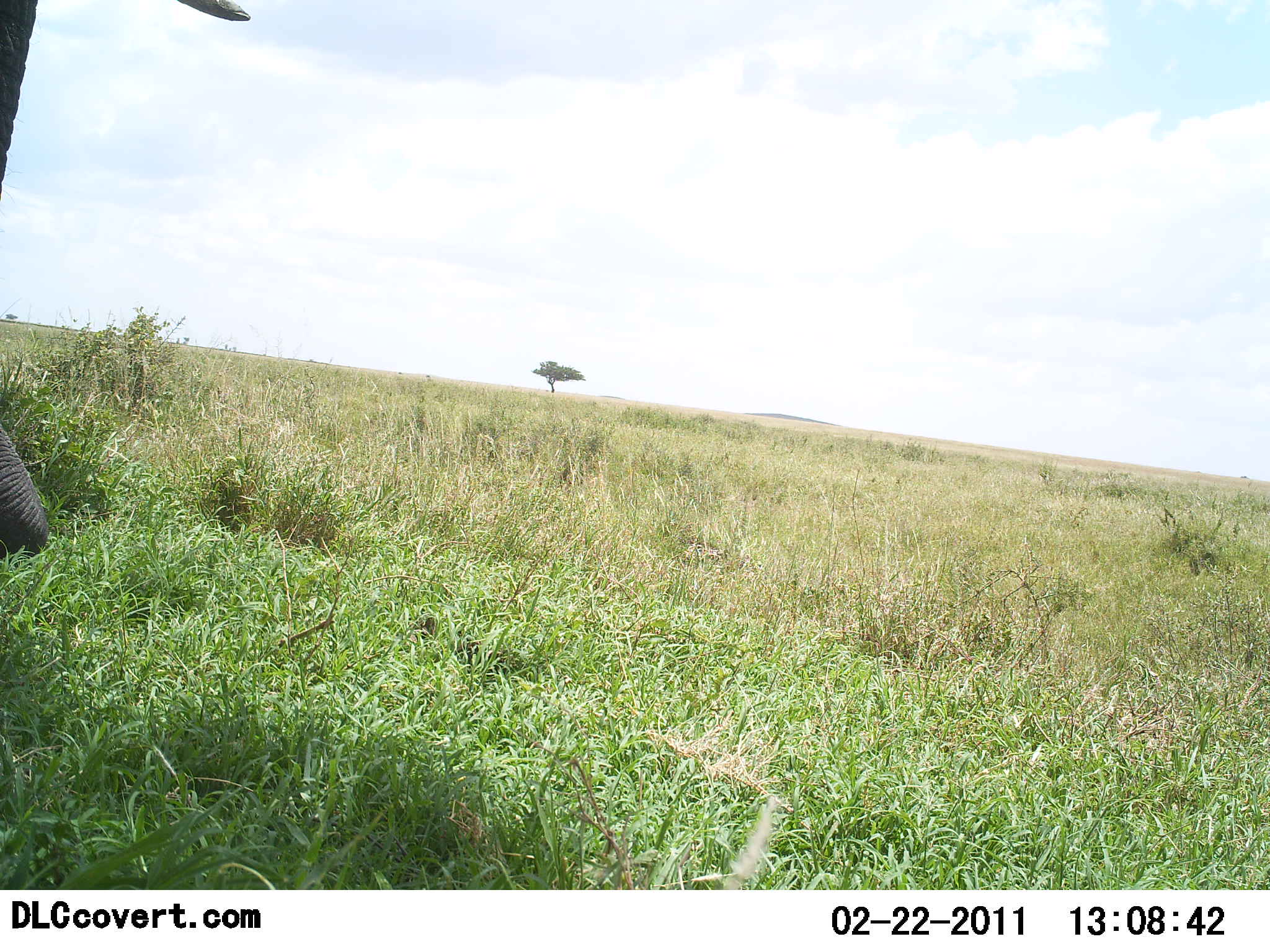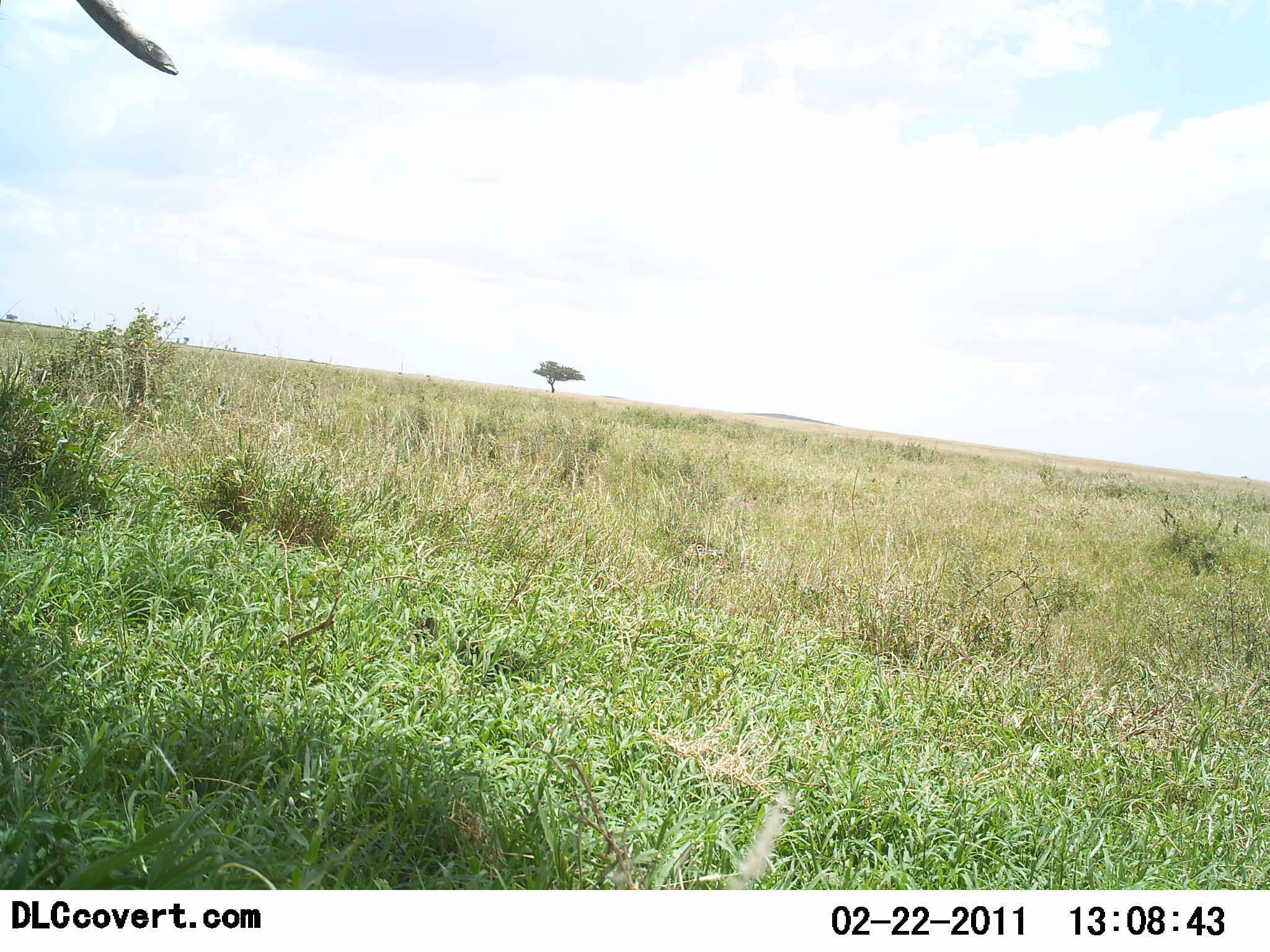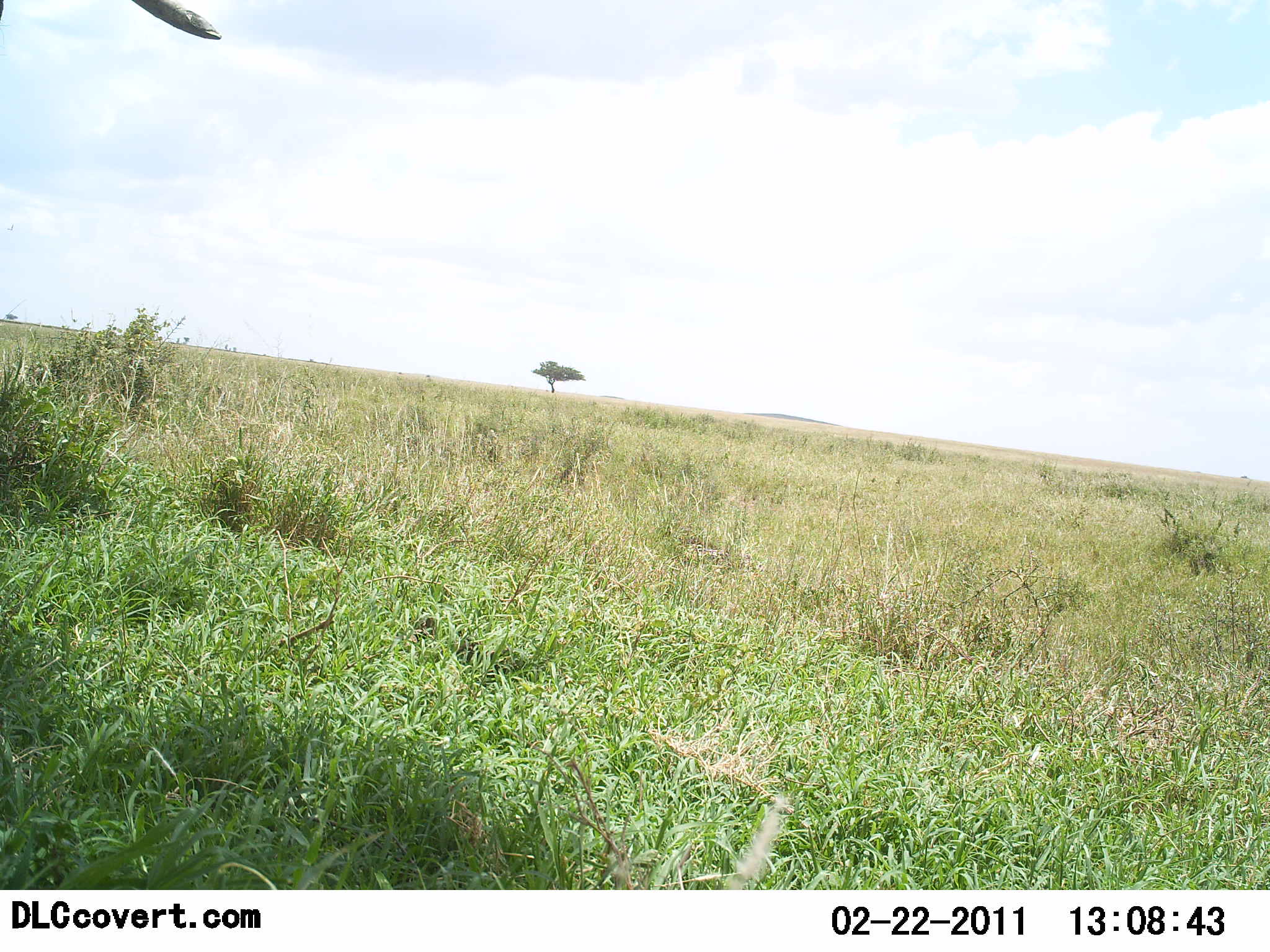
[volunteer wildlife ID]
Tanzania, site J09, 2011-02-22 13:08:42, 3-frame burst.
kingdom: Animalia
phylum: Chordata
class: Mammalia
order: Proboscidea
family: Elephantidae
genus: Loxodonta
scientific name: Loxodonta africana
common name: african bush elephant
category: elephant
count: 1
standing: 58%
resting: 0%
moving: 50%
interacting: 0%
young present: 0%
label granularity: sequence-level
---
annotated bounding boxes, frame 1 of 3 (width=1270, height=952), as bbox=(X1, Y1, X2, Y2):
animal: bbox=(2, 0, 252, 556)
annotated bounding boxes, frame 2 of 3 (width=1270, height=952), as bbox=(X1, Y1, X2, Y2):
animal: bbox=(75, 0, 187, 75)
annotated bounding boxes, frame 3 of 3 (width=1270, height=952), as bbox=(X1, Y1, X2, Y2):
animal: bbox=(0, 0, 222, 40)